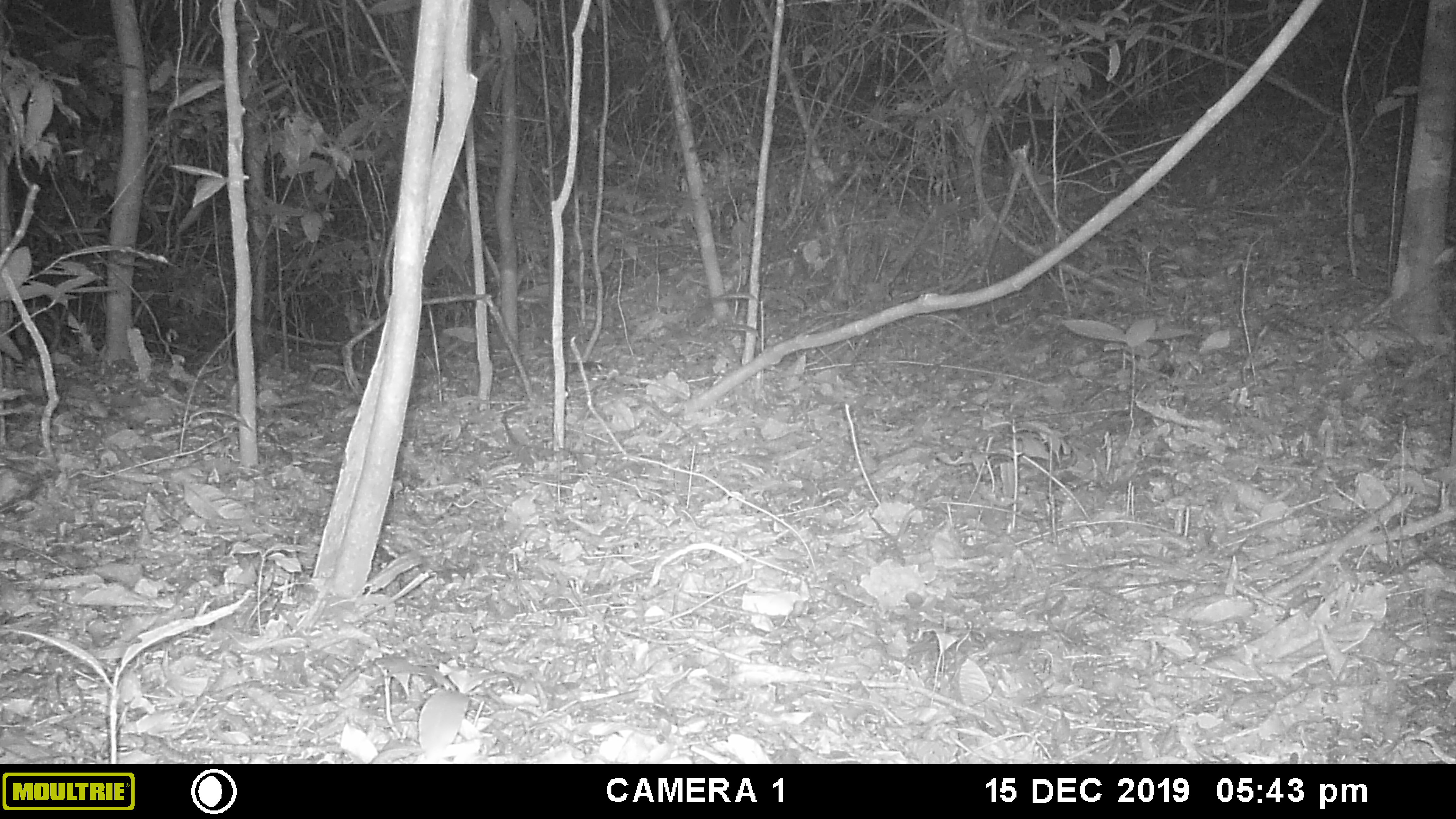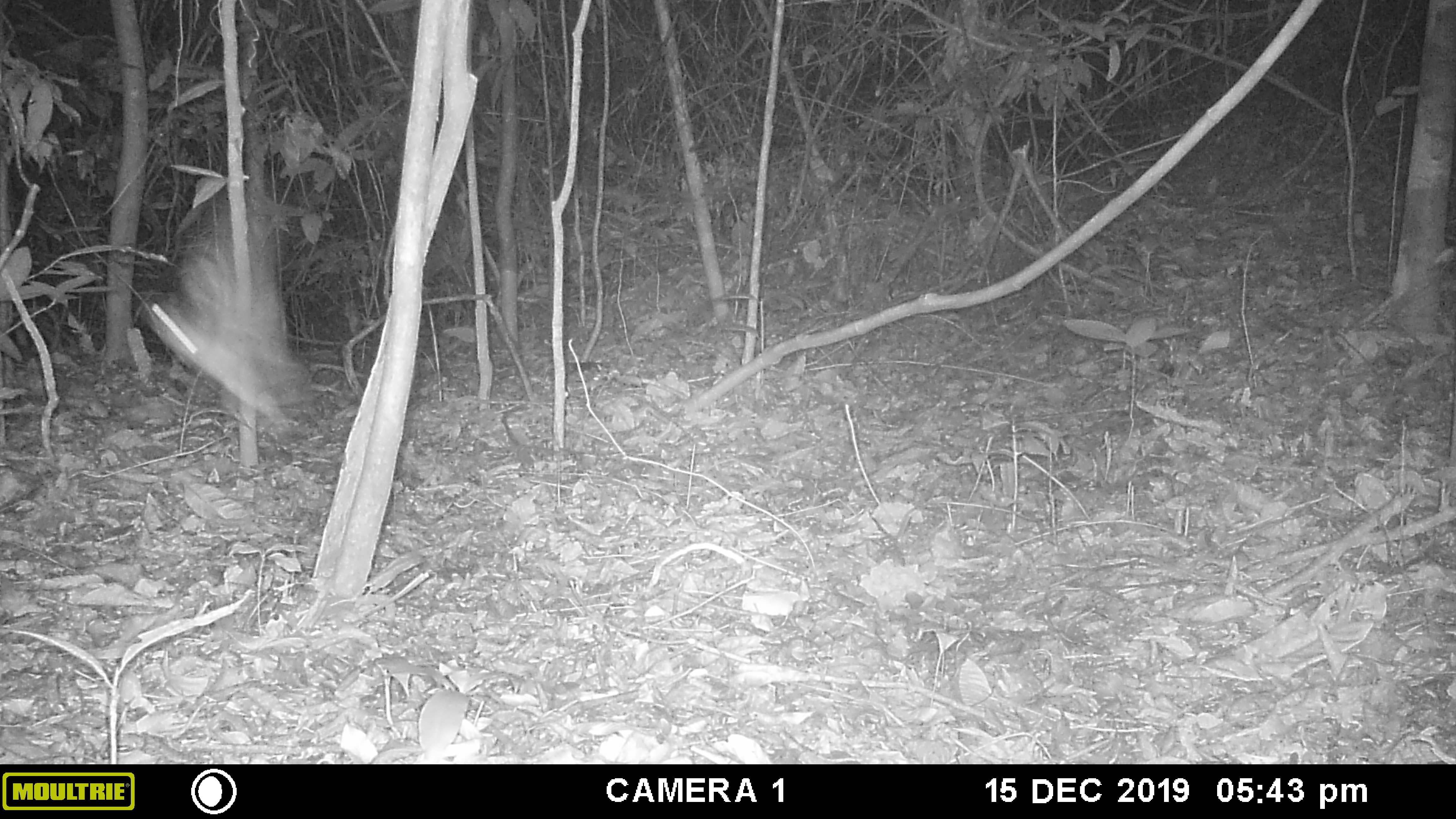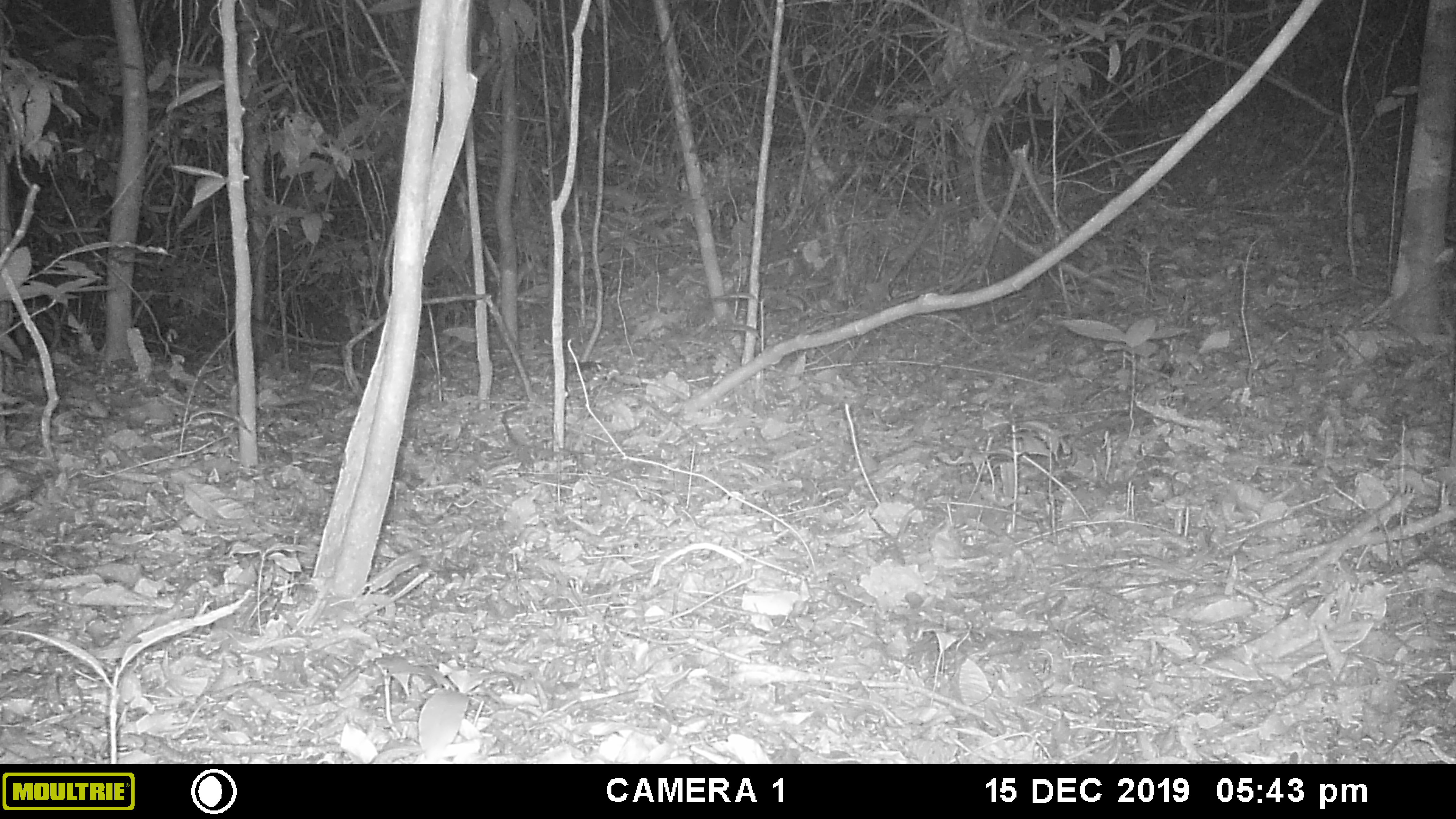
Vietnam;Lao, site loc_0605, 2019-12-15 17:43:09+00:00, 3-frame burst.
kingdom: Animalia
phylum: Chordata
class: Mammalia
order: Chiroptera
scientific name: Chiroptera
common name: bat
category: unidentified bat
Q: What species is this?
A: Unidentified bat (bat) (Chiroptera).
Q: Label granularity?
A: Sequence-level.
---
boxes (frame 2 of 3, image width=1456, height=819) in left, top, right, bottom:
unidentified bat: 147, 197, 315, 429